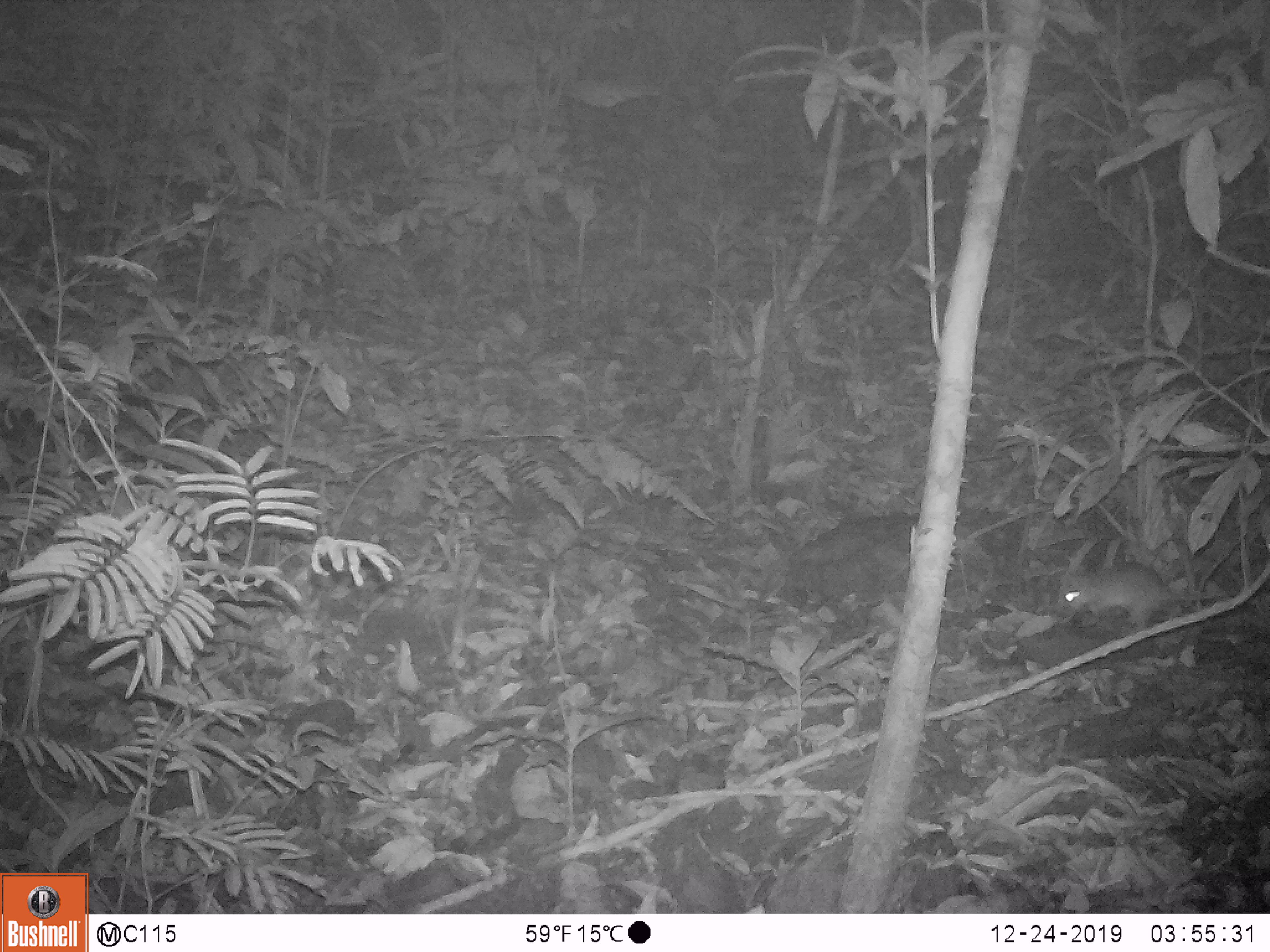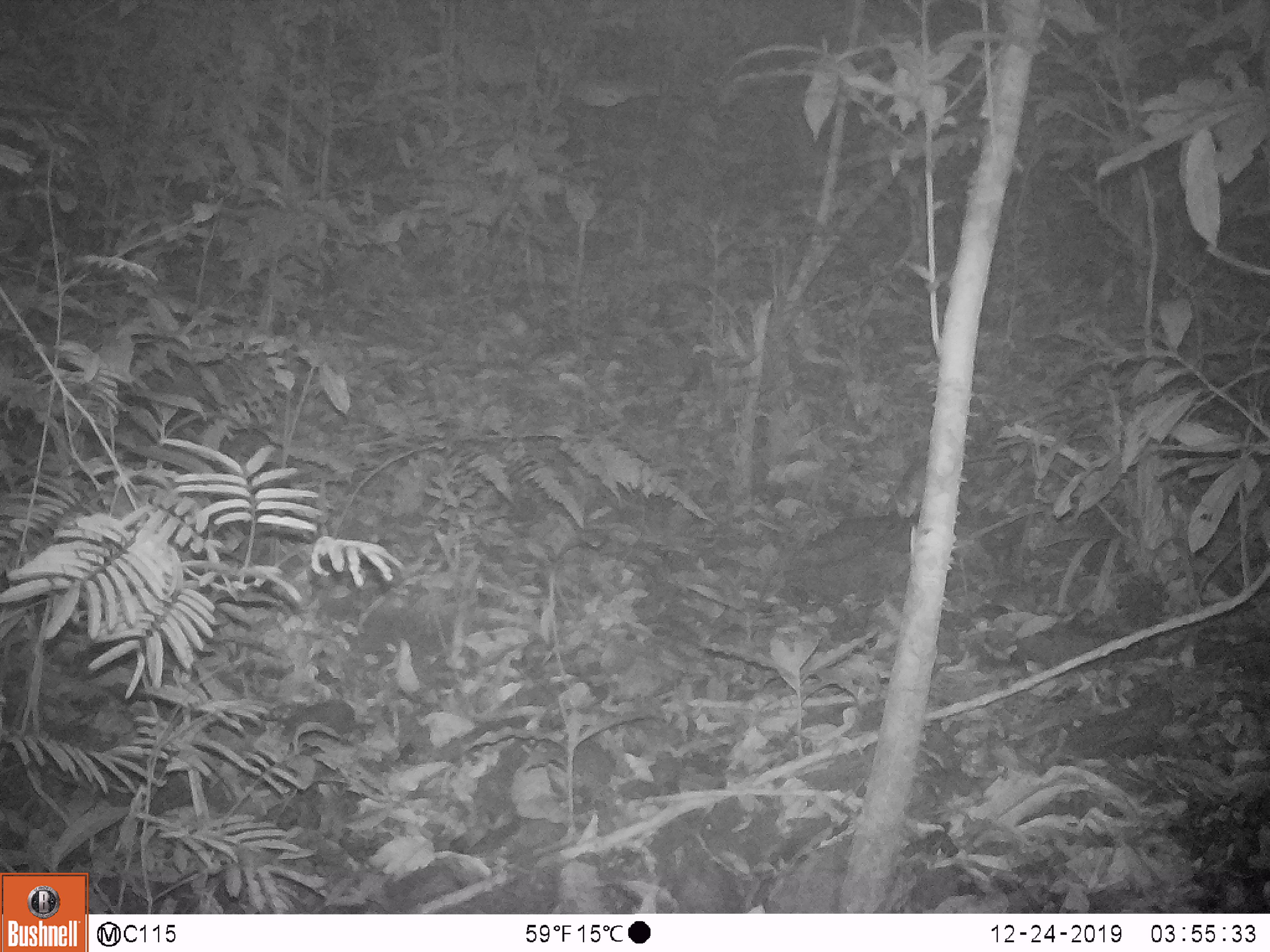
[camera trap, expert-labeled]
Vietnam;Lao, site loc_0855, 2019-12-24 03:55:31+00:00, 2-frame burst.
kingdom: Animalia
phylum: Chordata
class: Mammalia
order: Rodentia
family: Muridae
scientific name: Muridae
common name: old-world mice and rats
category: unidentified murid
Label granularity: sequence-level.